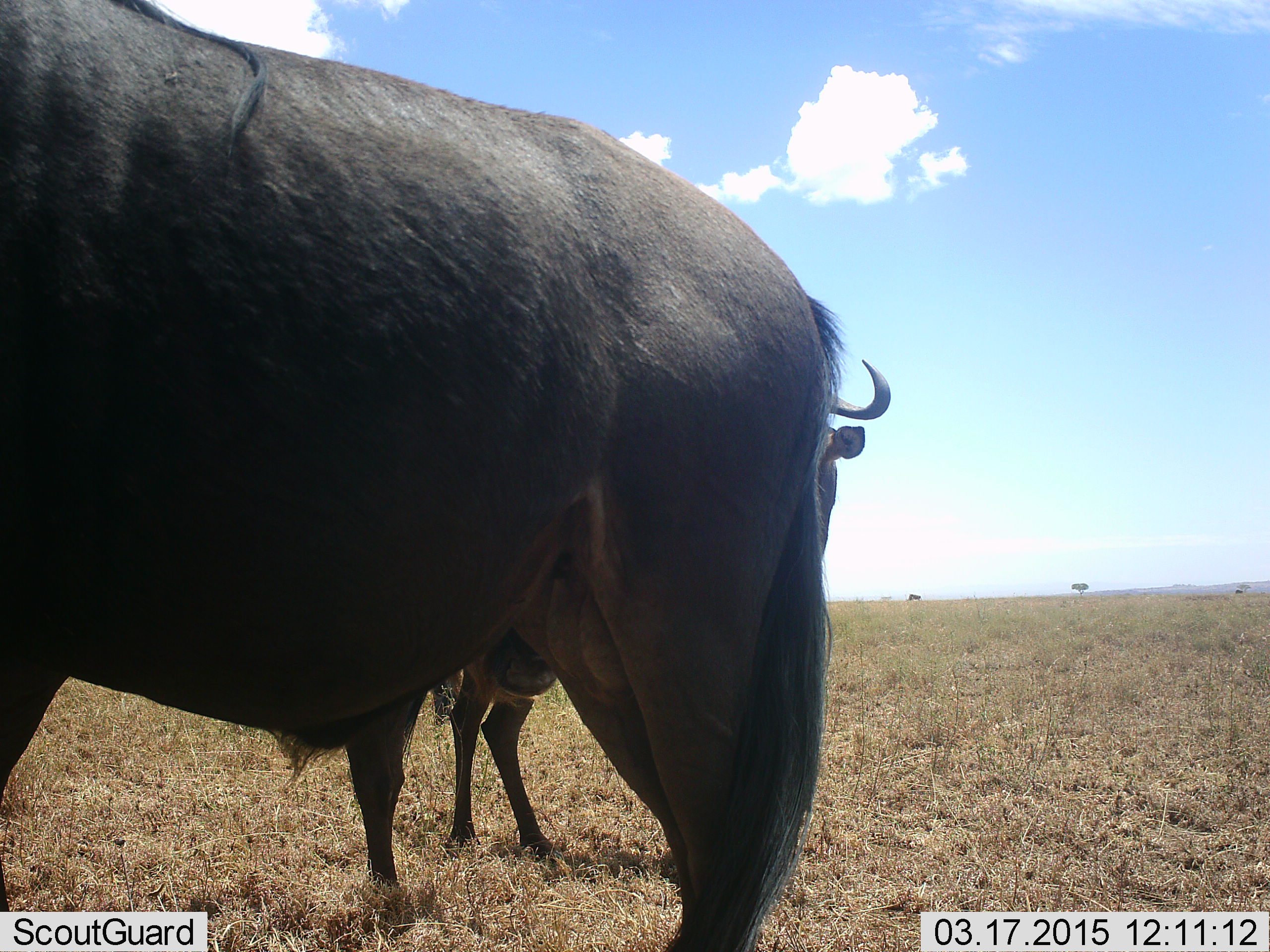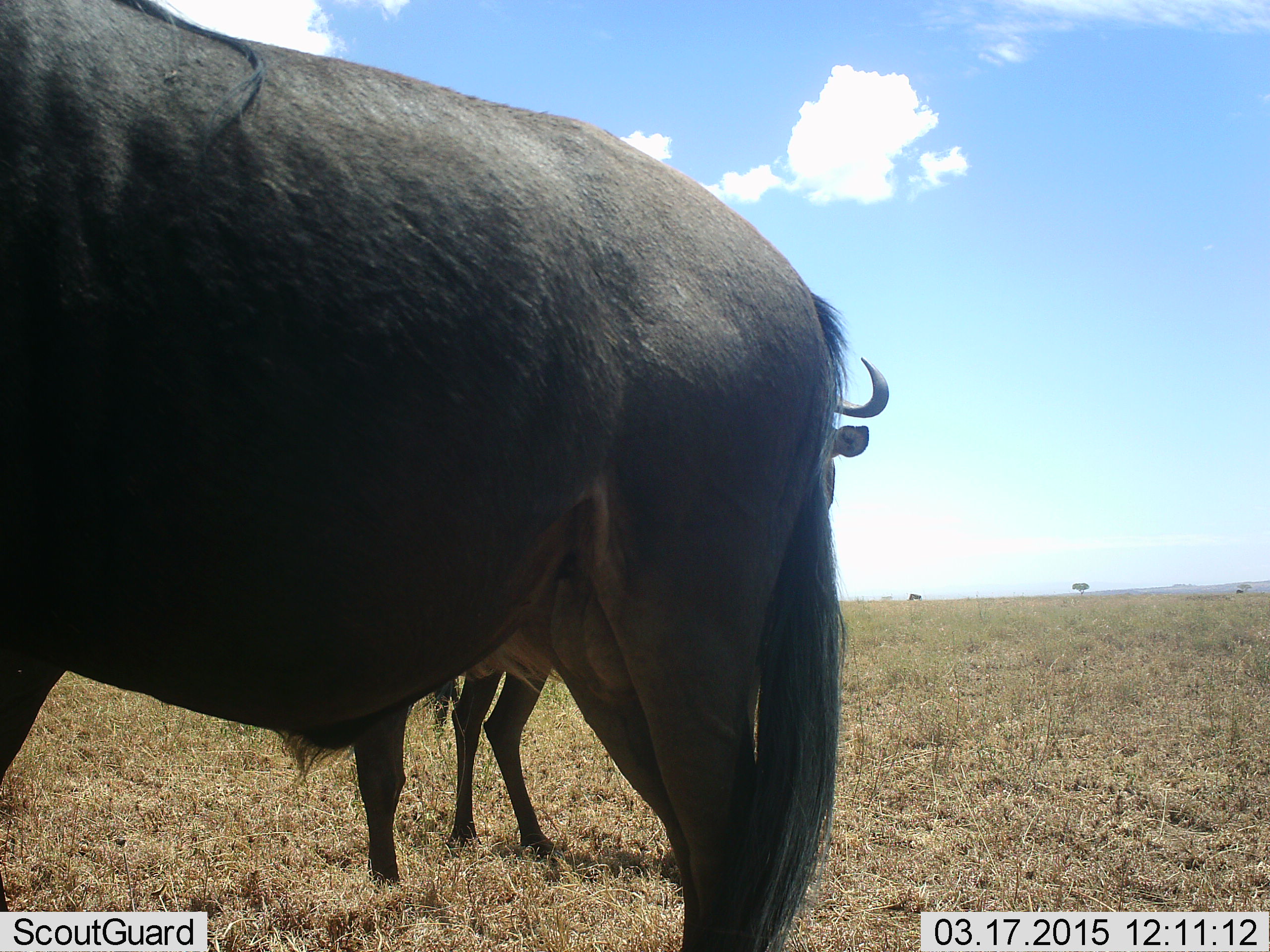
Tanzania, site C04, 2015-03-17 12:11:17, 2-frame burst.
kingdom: Animalia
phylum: Chordata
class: Mammalia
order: Artiodactyla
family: Bovidae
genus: Connochaetes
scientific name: Connochaetes taurinus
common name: blue wildebeest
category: wildebeest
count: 2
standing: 100%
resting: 0%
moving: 0%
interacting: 10%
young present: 10%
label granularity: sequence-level